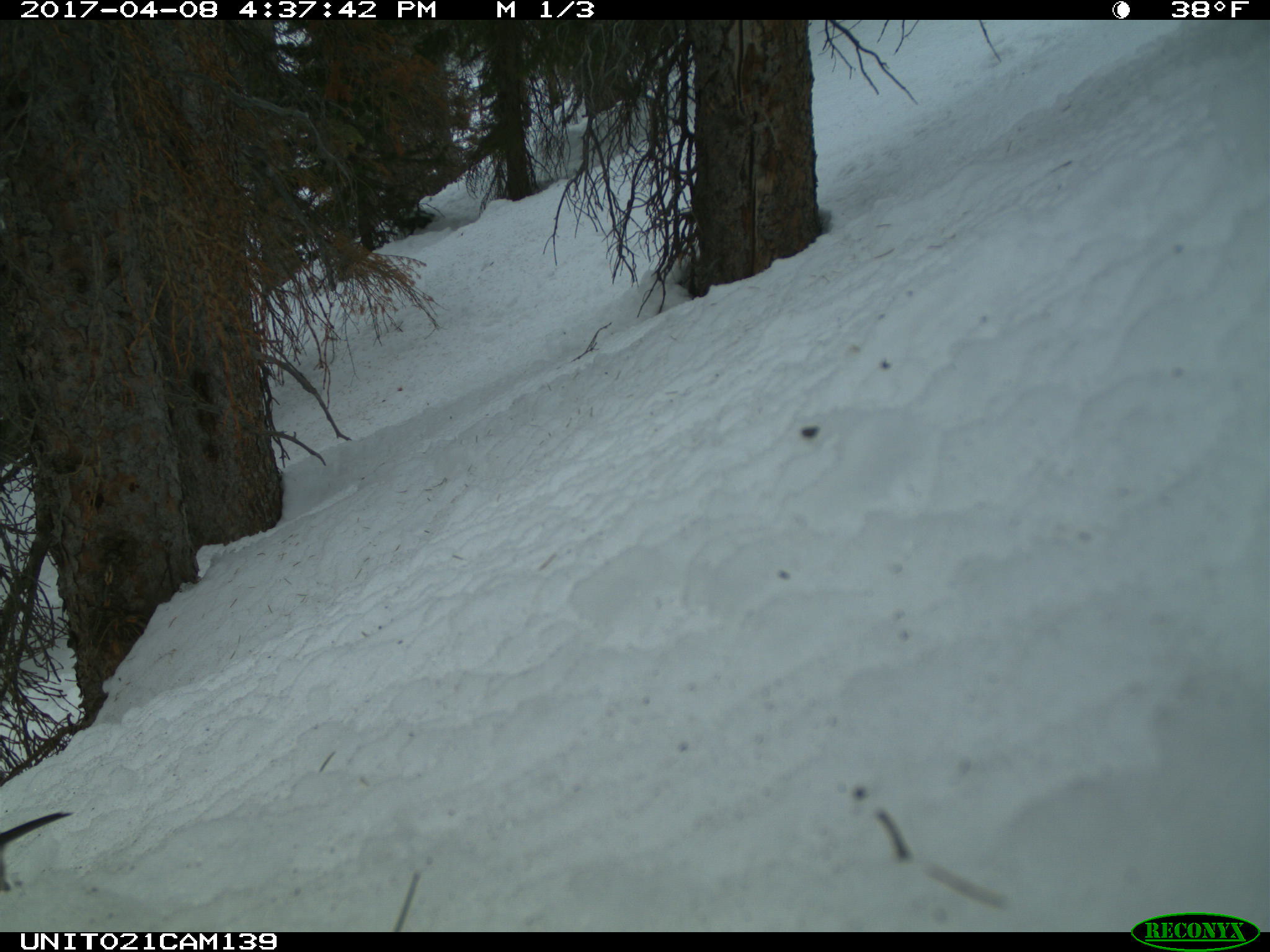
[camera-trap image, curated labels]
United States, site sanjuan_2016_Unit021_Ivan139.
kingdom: Animalia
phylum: Chordata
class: Aves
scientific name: Aves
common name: birds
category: unidentified bird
Unidentified bird (birds) (Aves).